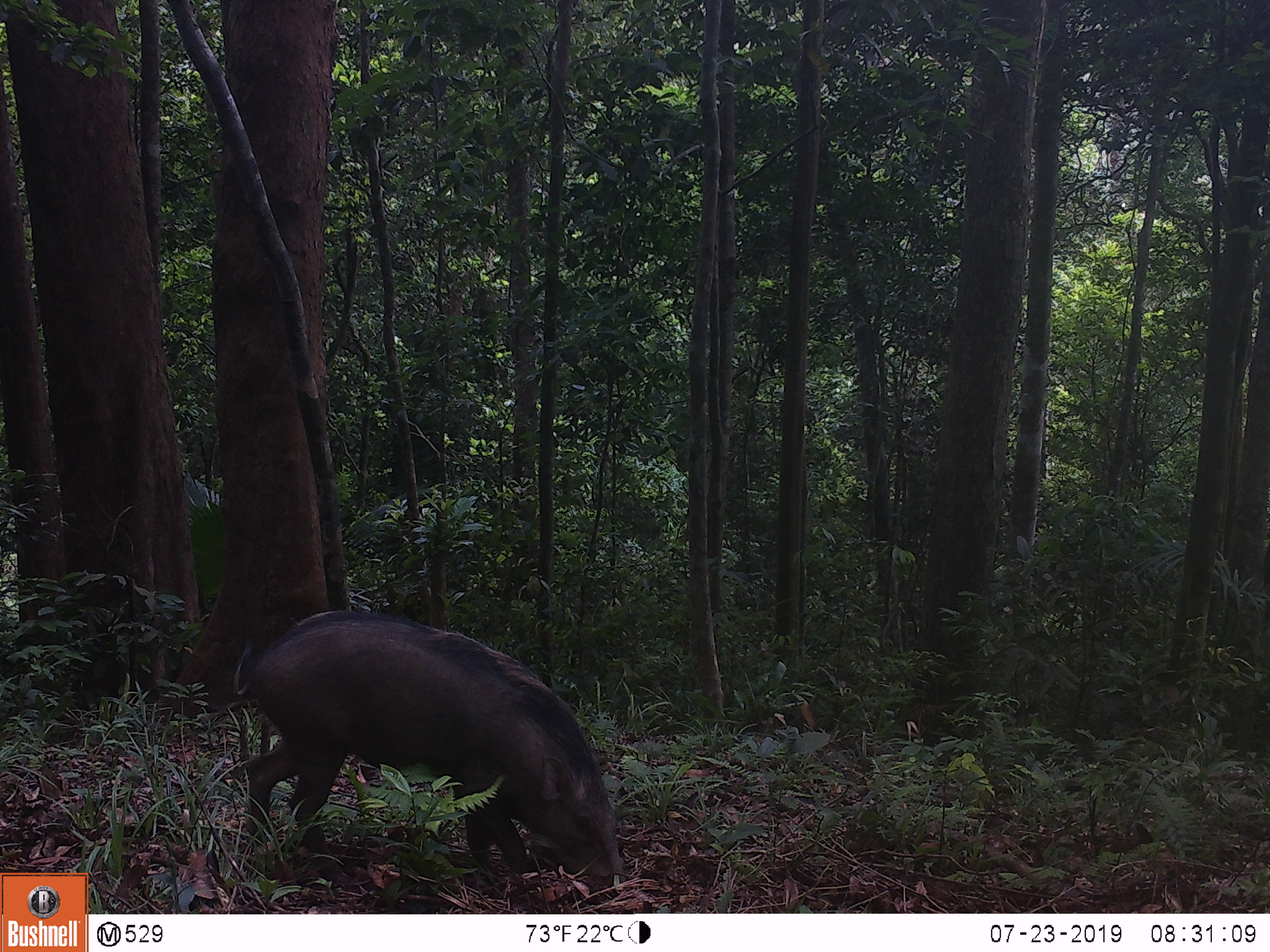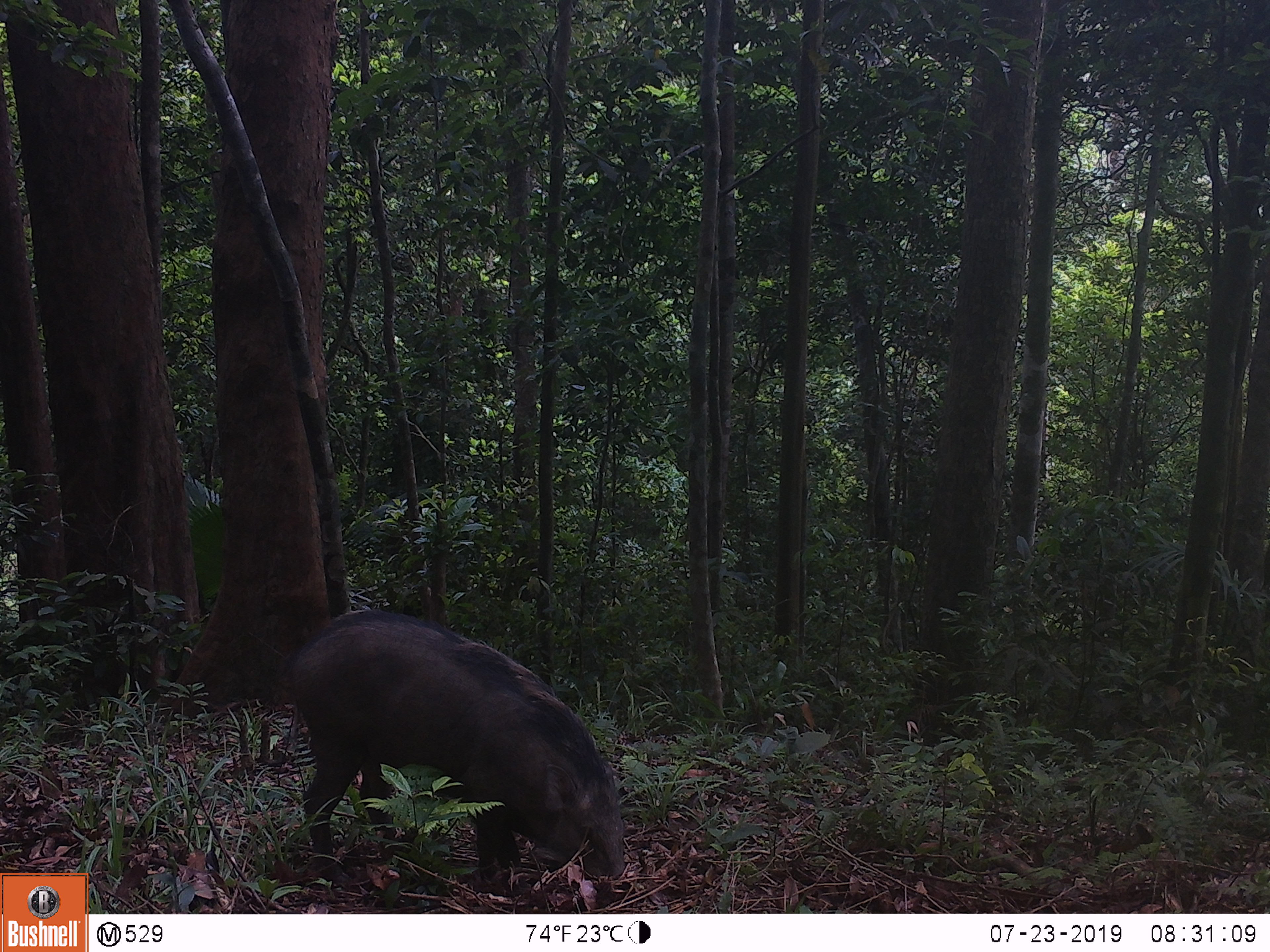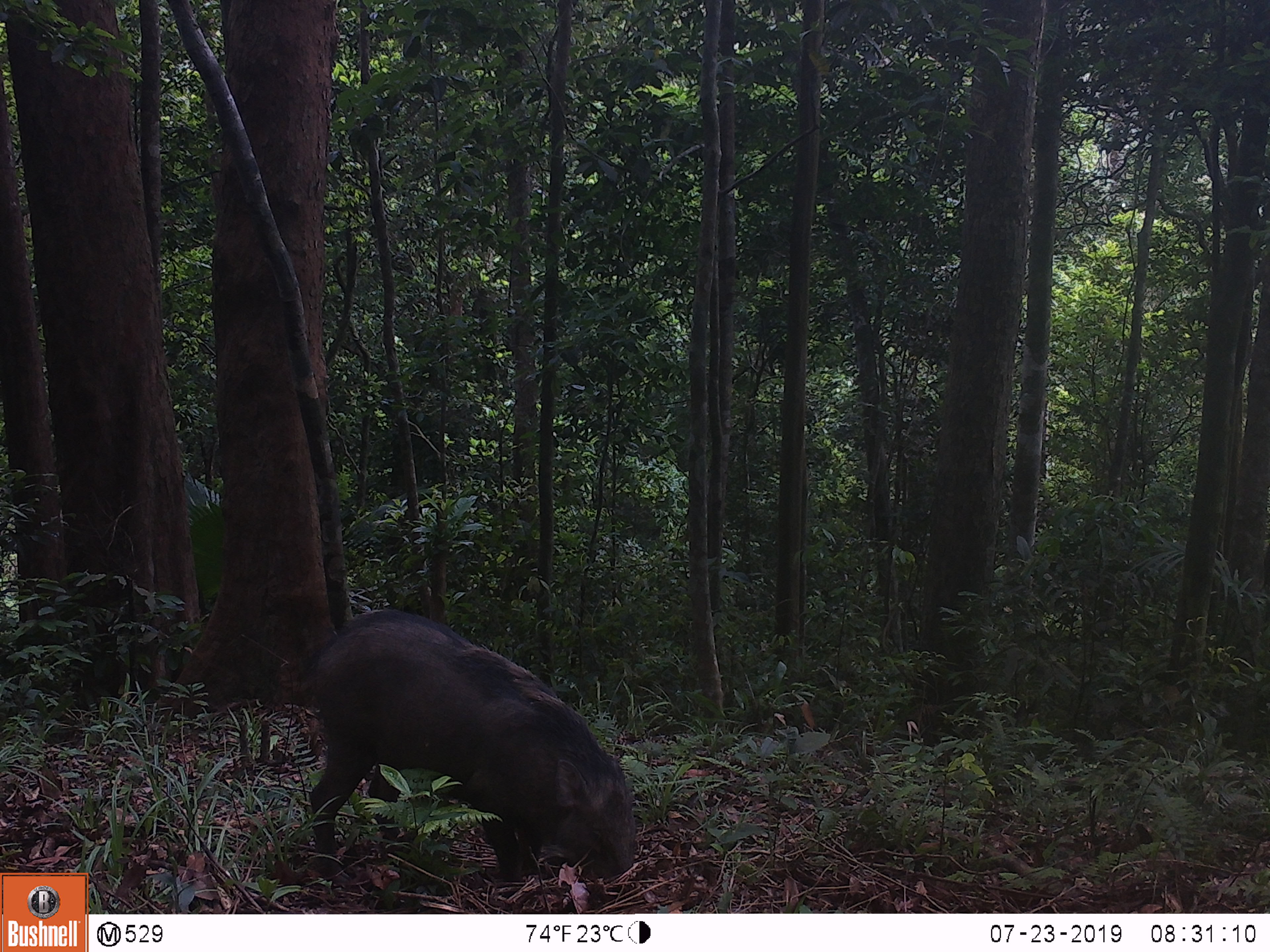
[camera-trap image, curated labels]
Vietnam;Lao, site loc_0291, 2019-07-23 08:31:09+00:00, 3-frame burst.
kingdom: Animalia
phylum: Chordata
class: Mammalia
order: Artiodactyla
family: Suidae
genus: Sus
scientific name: Sus scrofa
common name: eurasian wild pig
Eurasian wild pig (Sus scrofa). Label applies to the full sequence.